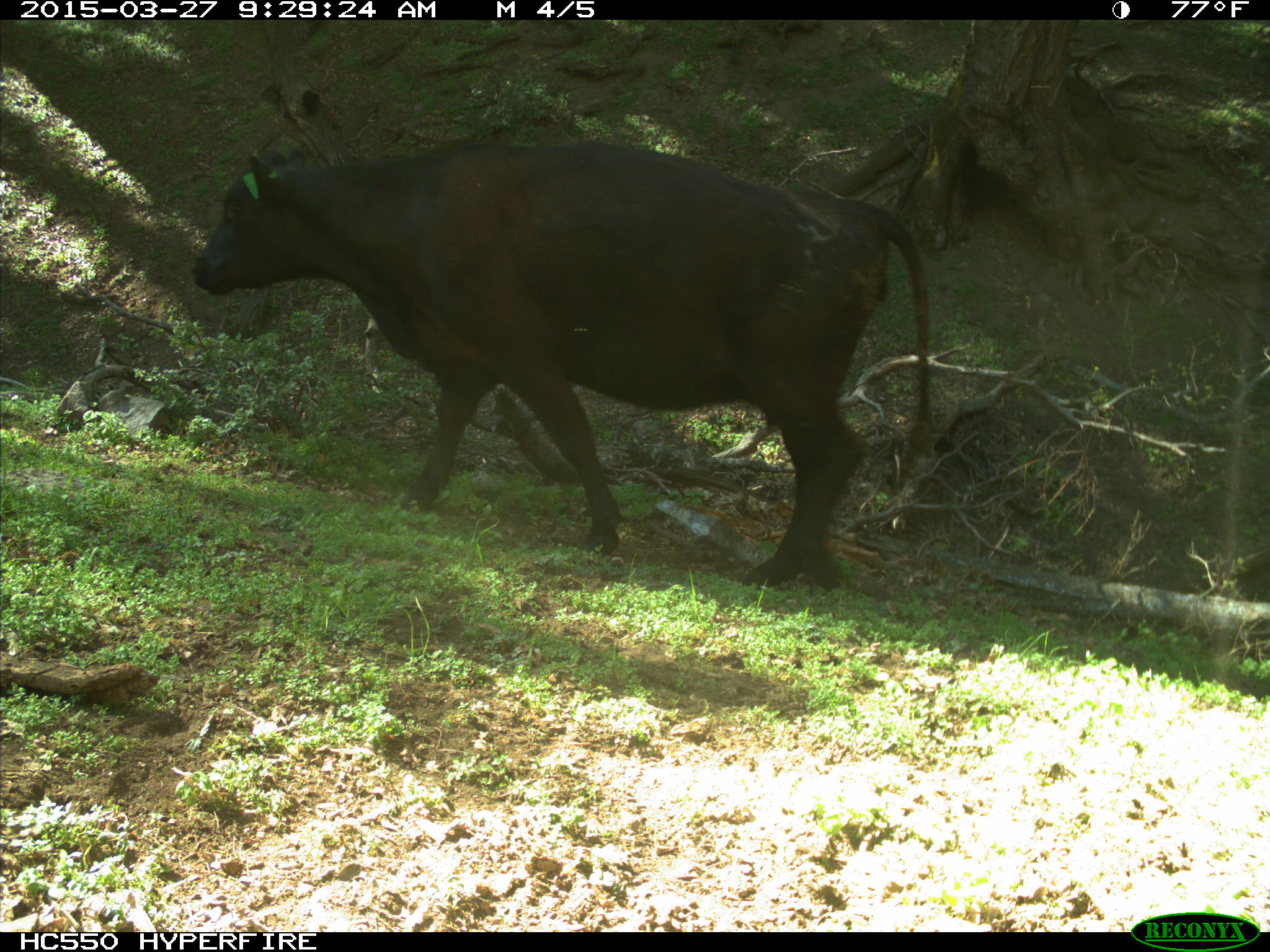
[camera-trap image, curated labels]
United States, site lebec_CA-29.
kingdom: Animalia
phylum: Chordata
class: Mammalia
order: Artiodactyla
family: Bovidae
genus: Bos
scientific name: Bos taurus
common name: domestic cow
Bos taurus (domestic cow).